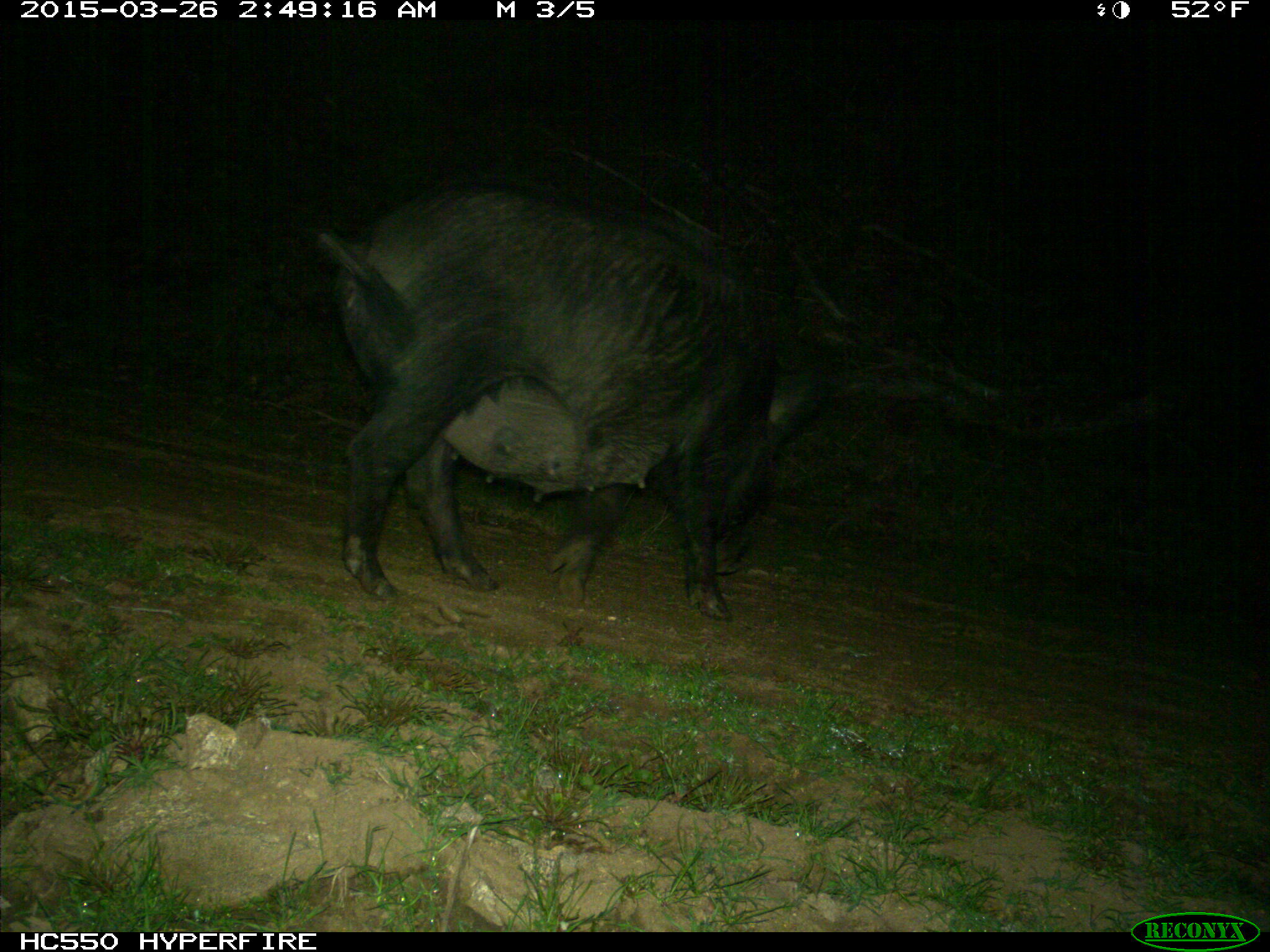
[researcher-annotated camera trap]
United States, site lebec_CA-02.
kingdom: Animalia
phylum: Chordata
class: Mammalia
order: Artiodactyla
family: Suidae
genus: Sus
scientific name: Sus scrofa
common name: wild boar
Sus scrofa (wild boar).